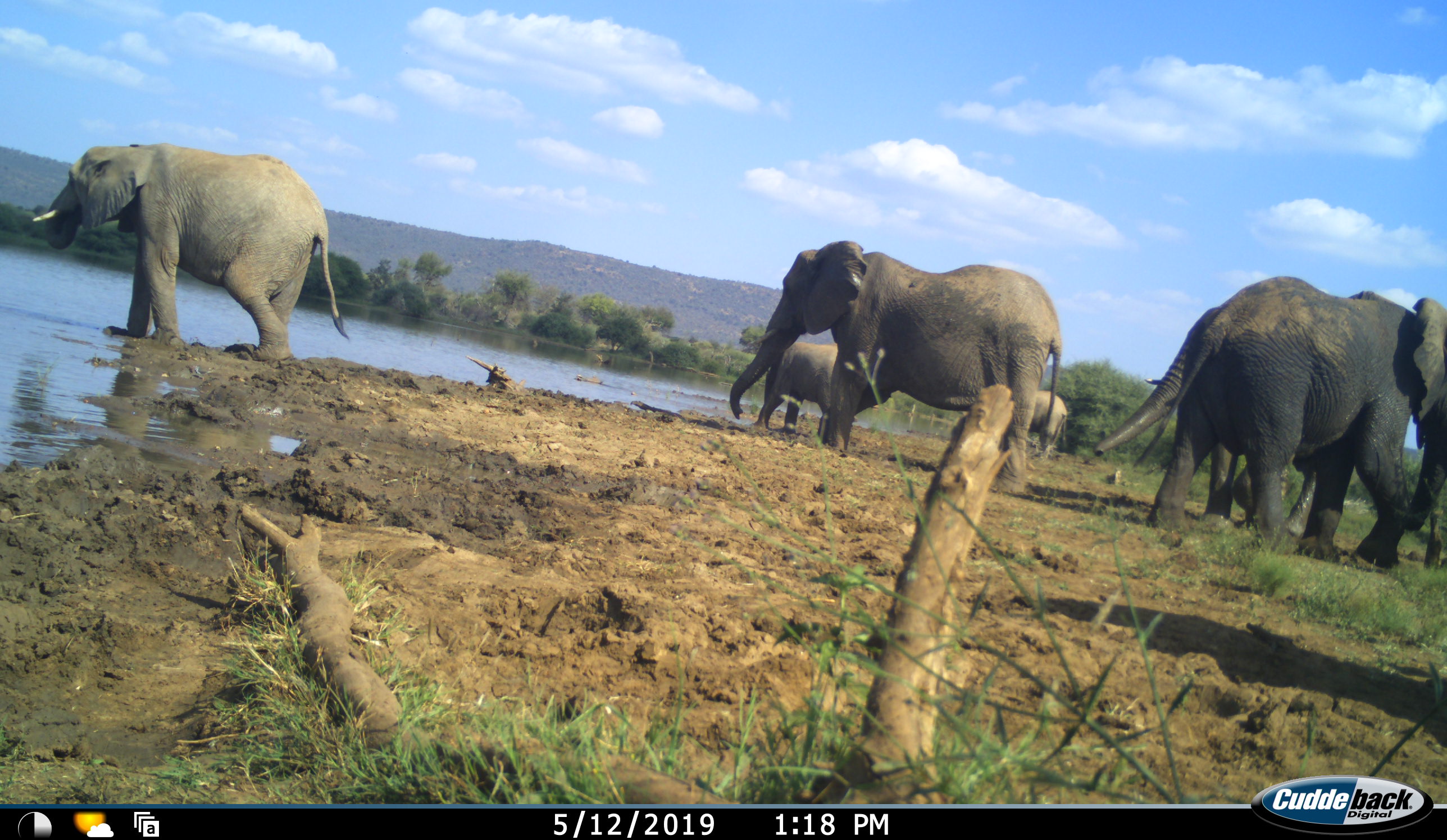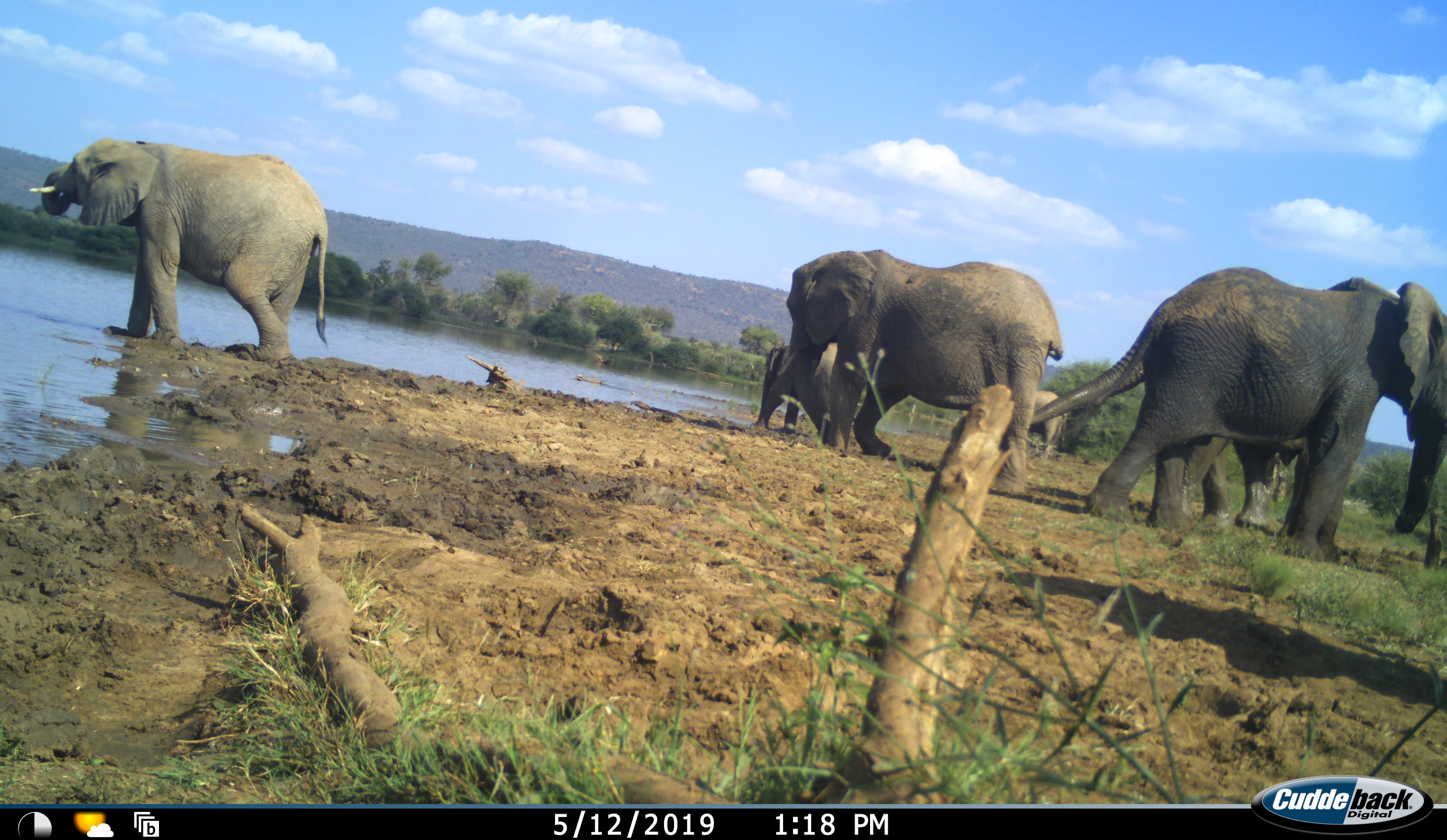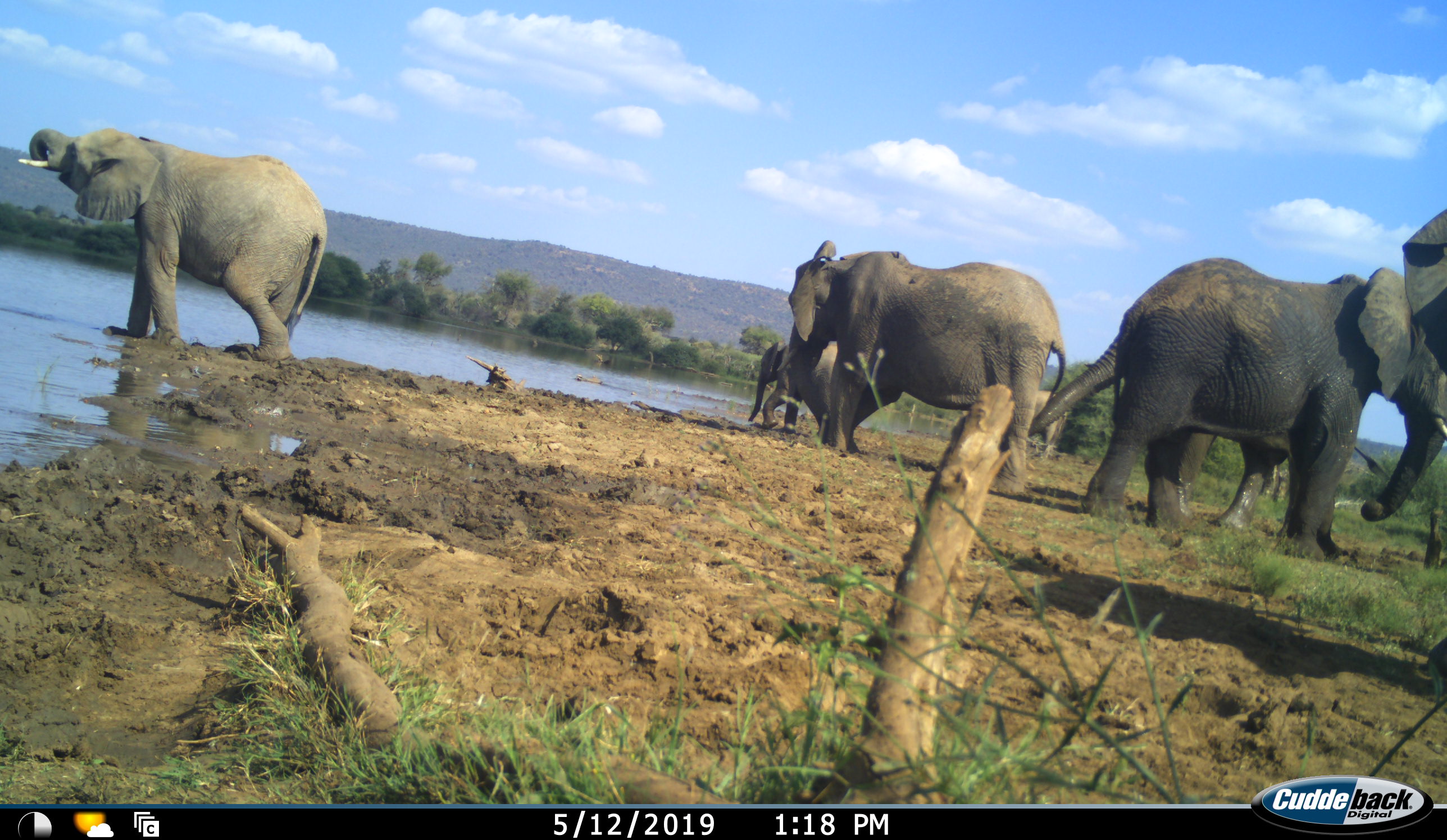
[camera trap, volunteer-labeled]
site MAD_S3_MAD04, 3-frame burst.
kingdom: Animalia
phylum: Chordata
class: Mammalia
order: Proboscidea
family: Elephantidae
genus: Loxodonta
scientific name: Loxodonta africana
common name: african bush elephant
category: elephant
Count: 7.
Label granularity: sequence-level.